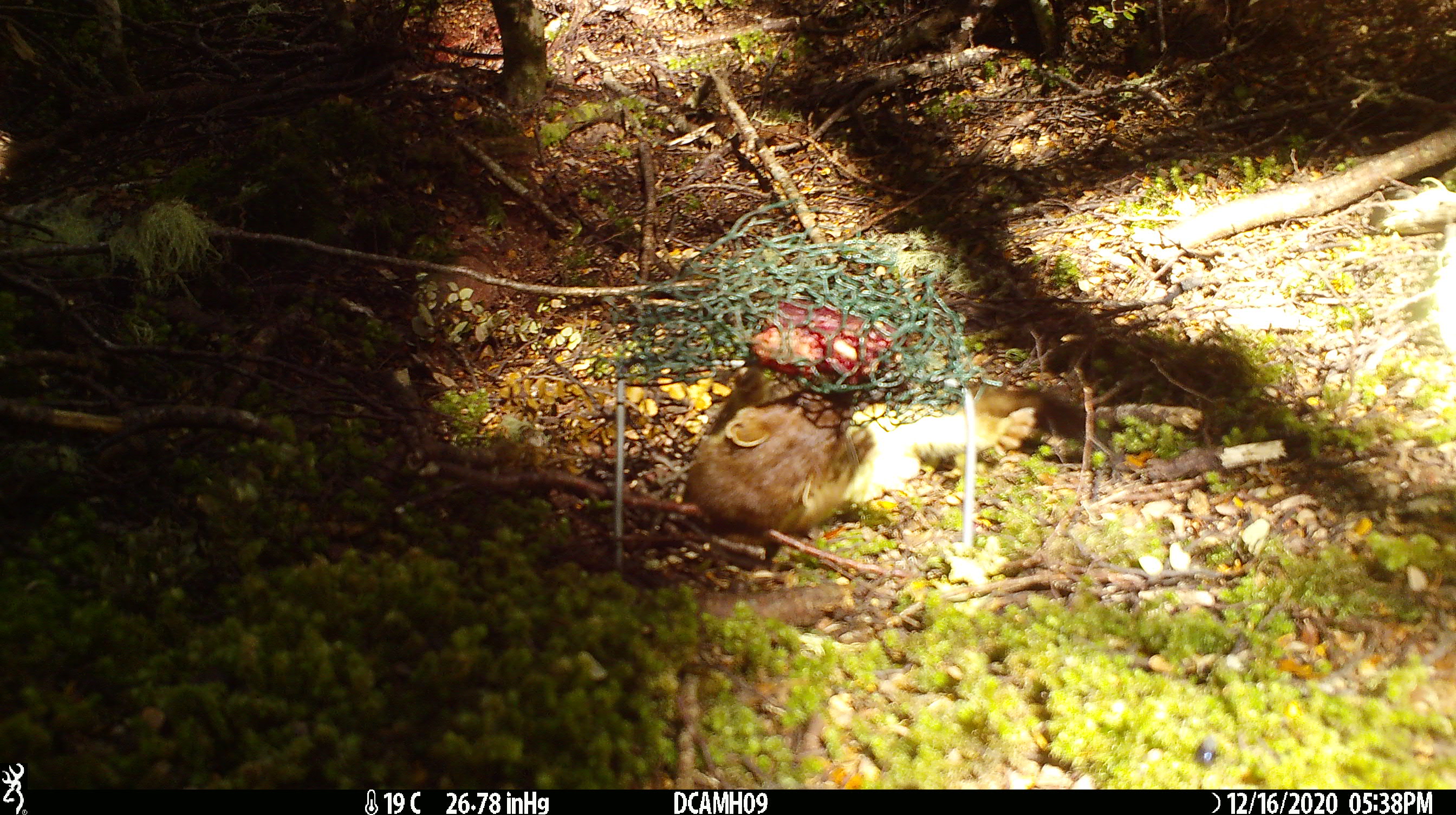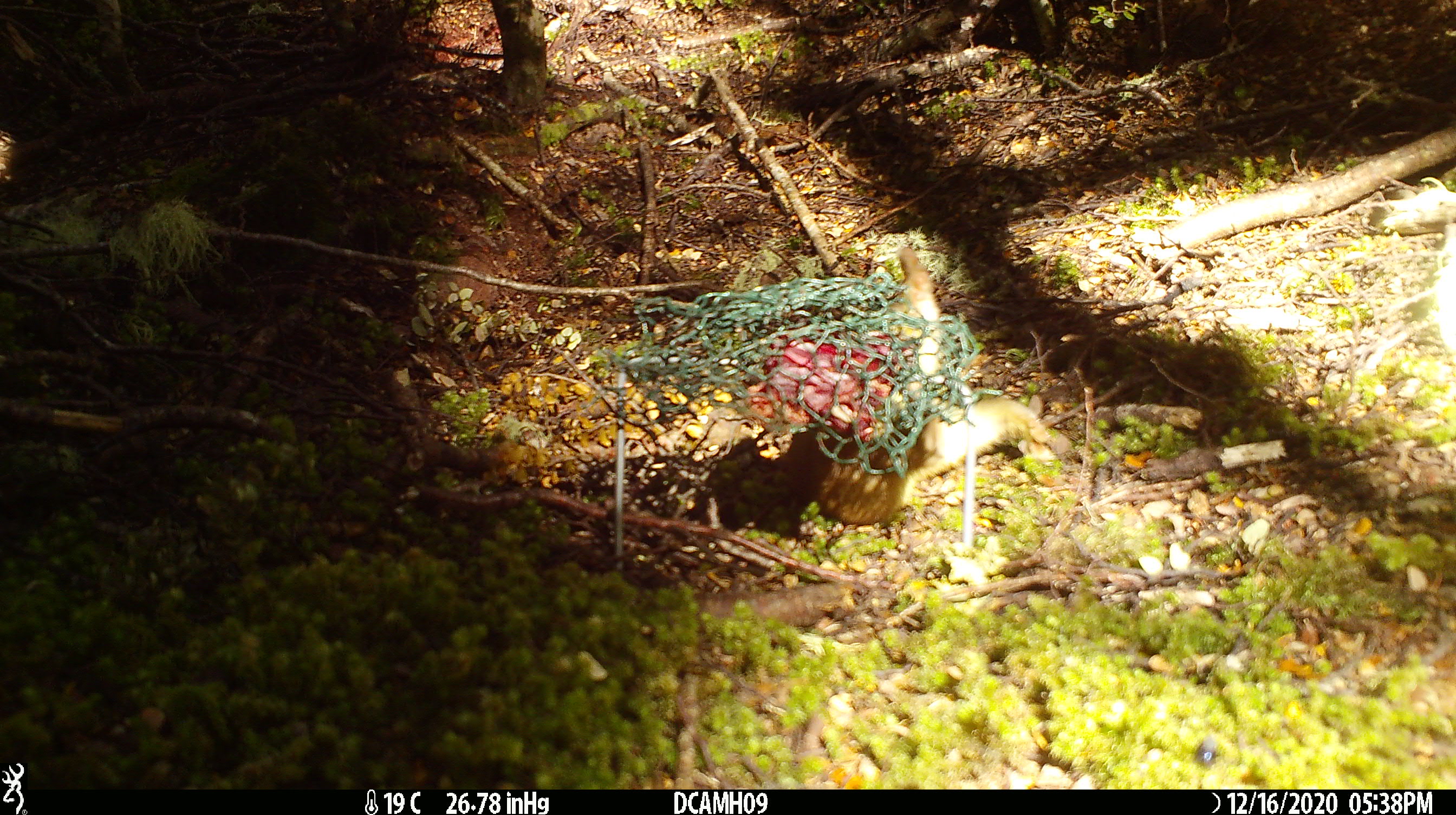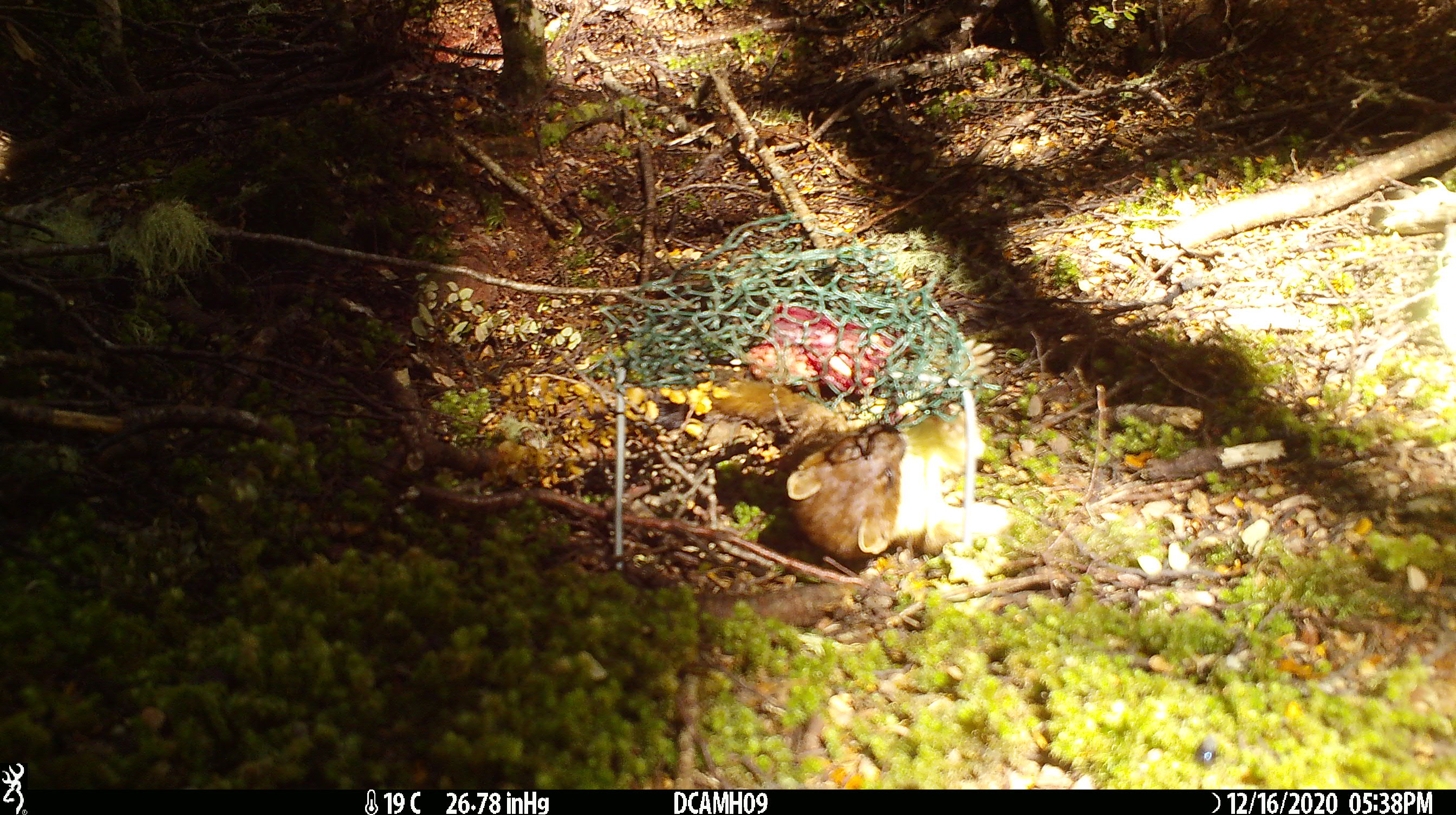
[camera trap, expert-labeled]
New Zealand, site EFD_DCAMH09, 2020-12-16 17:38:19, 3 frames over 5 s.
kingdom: Animalia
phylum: Chordata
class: Mammalia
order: Carnivora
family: Mustelidae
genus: Mustela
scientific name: Mustela erminea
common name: stoat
Stoat (Mustela erminea).